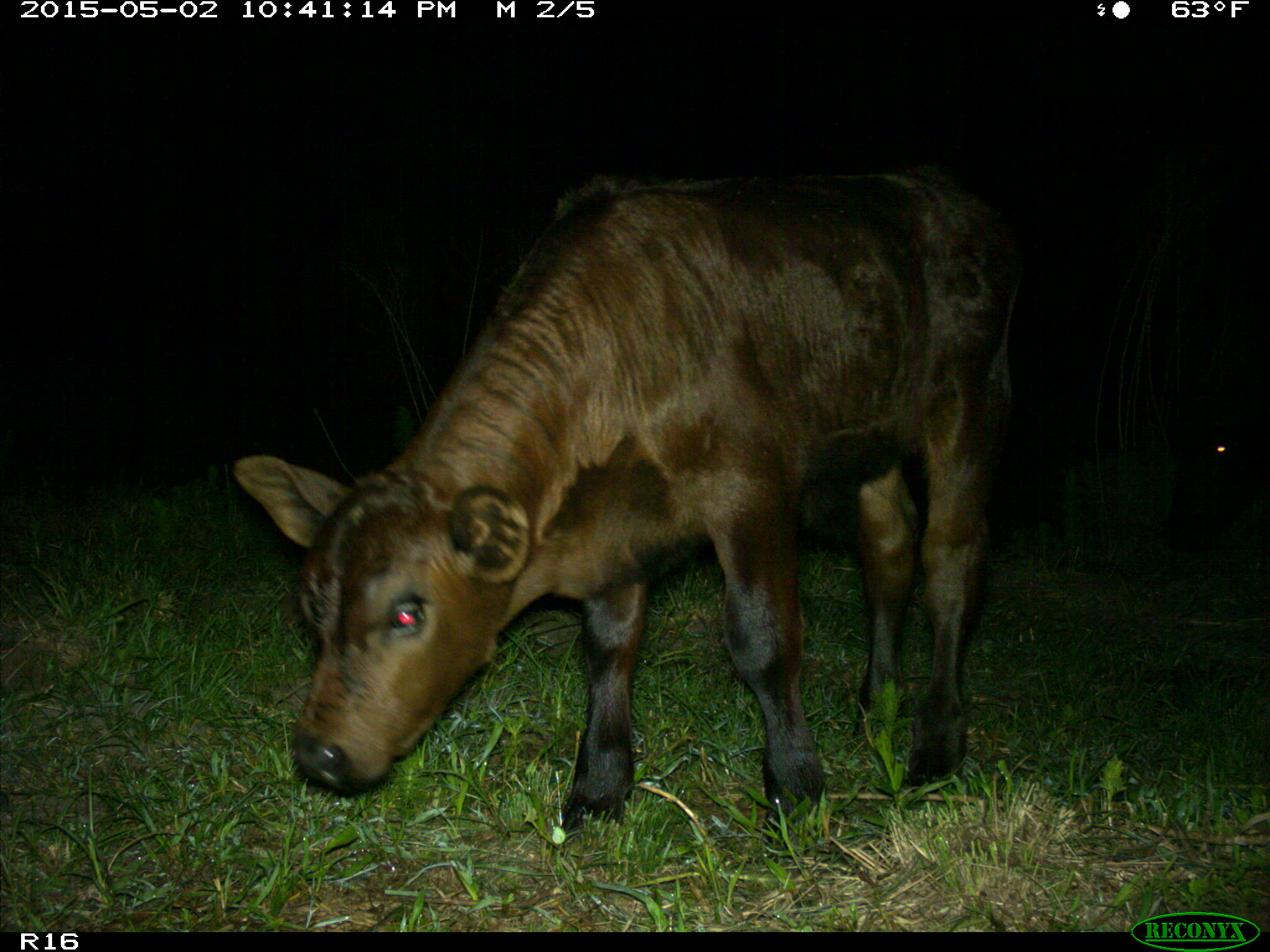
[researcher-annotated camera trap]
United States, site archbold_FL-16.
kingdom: Animalia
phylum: Chordata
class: Mammalia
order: Artiodactyla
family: Bovidae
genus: Bos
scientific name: Bos taurus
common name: domestic cow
Bos taurus (domestic cow).